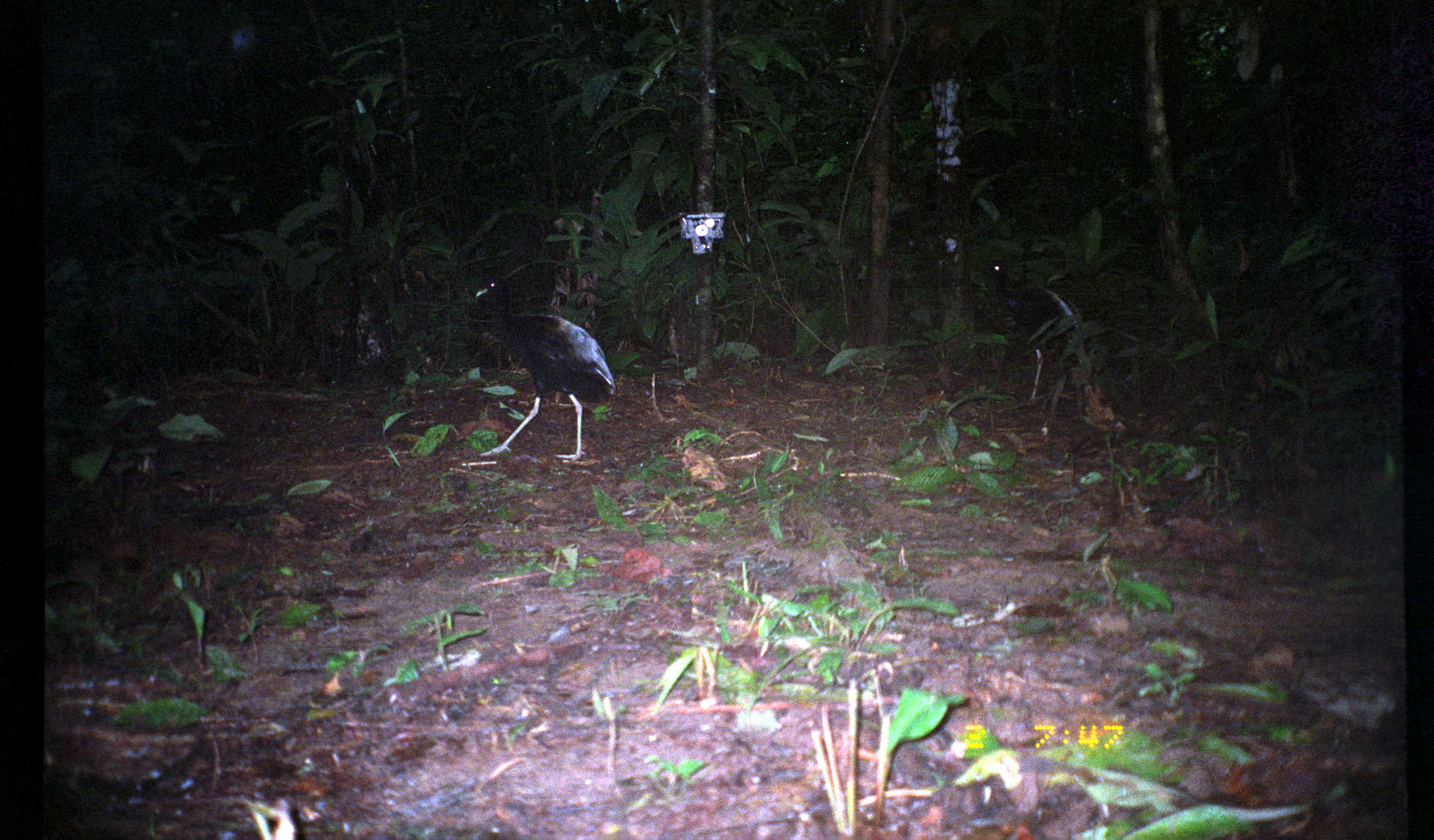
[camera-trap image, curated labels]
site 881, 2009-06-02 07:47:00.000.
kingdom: Animalia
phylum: Chordata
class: Aves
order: Gruiformes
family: Psophiidae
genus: Psophia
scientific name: Psophia crepitans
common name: gray-winged trumpeter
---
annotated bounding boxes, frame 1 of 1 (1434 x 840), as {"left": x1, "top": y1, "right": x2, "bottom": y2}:
psophia crepitans: {"left": 474, "top": 274, "right": 618, "bottom": 464}; {"left": 980, "top": 258, "right": 1102, "bottom": 406}